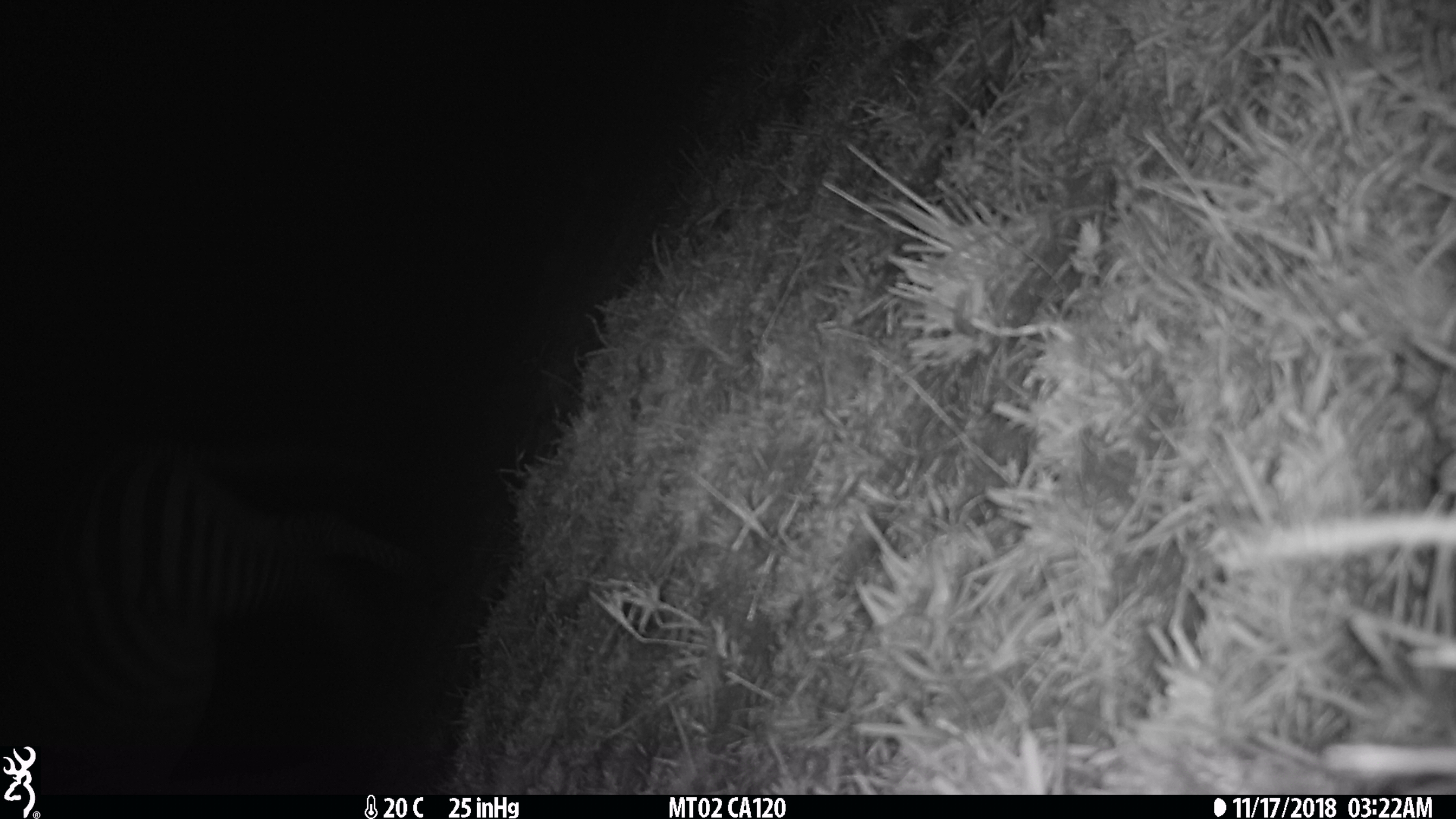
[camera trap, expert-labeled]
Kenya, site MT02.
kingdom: Animalia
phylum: Chordata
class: Mammalia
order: Perissodactyla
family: Equidae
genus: Equus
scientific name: Equus quagga burchellii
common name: burchell's zebra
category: zebra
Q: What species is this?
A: Zebra (burchell's zebra) (Equus quagga burchellii).